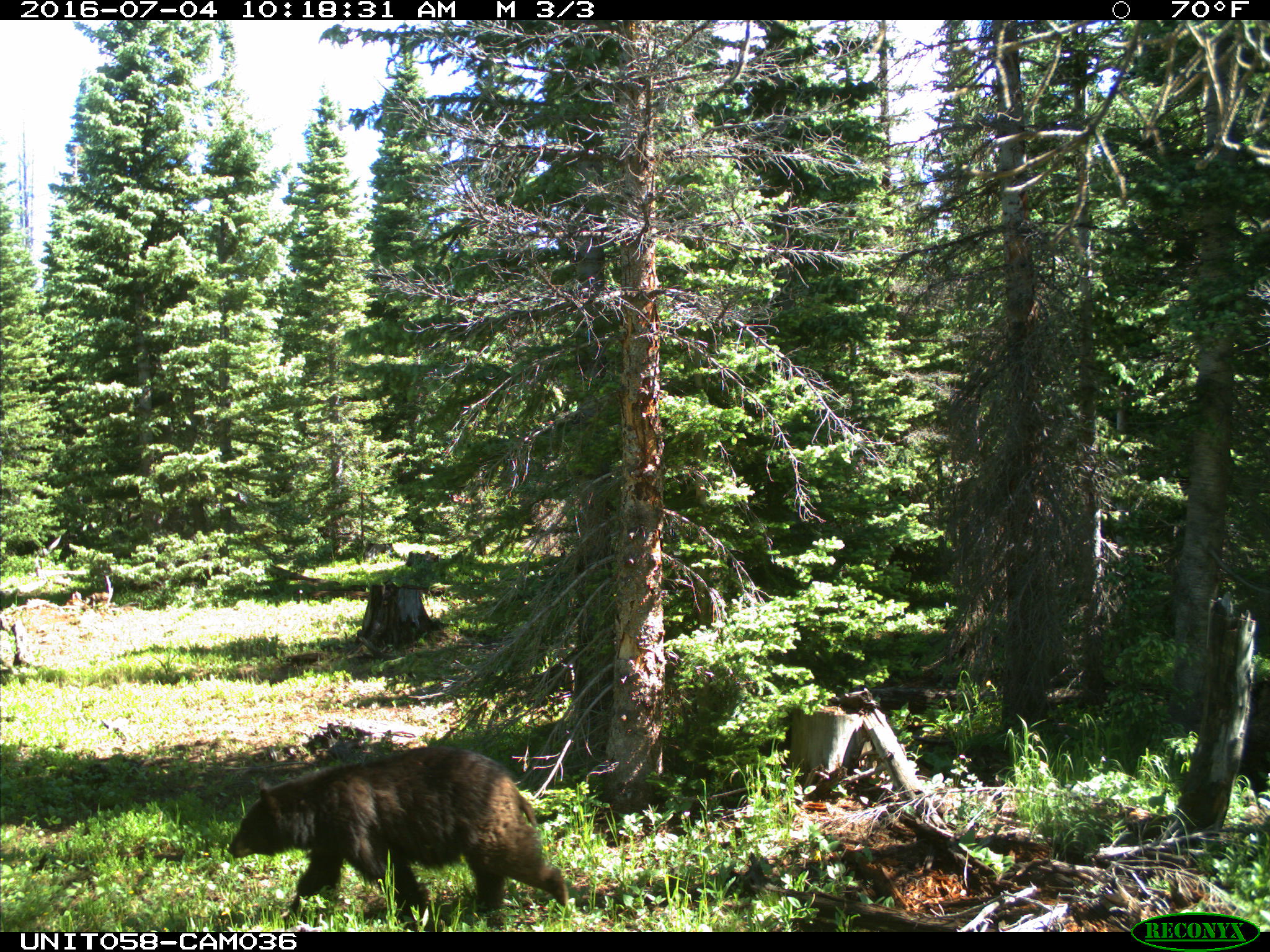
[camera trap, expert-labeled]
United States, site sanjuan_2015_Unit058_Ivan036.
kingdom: Animalia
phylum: Chordata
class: Mammalia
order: Carnivora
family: Ursidae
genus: Ursus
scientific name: Ursus americanus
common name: american black bear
Ursus americanus (american black bear).